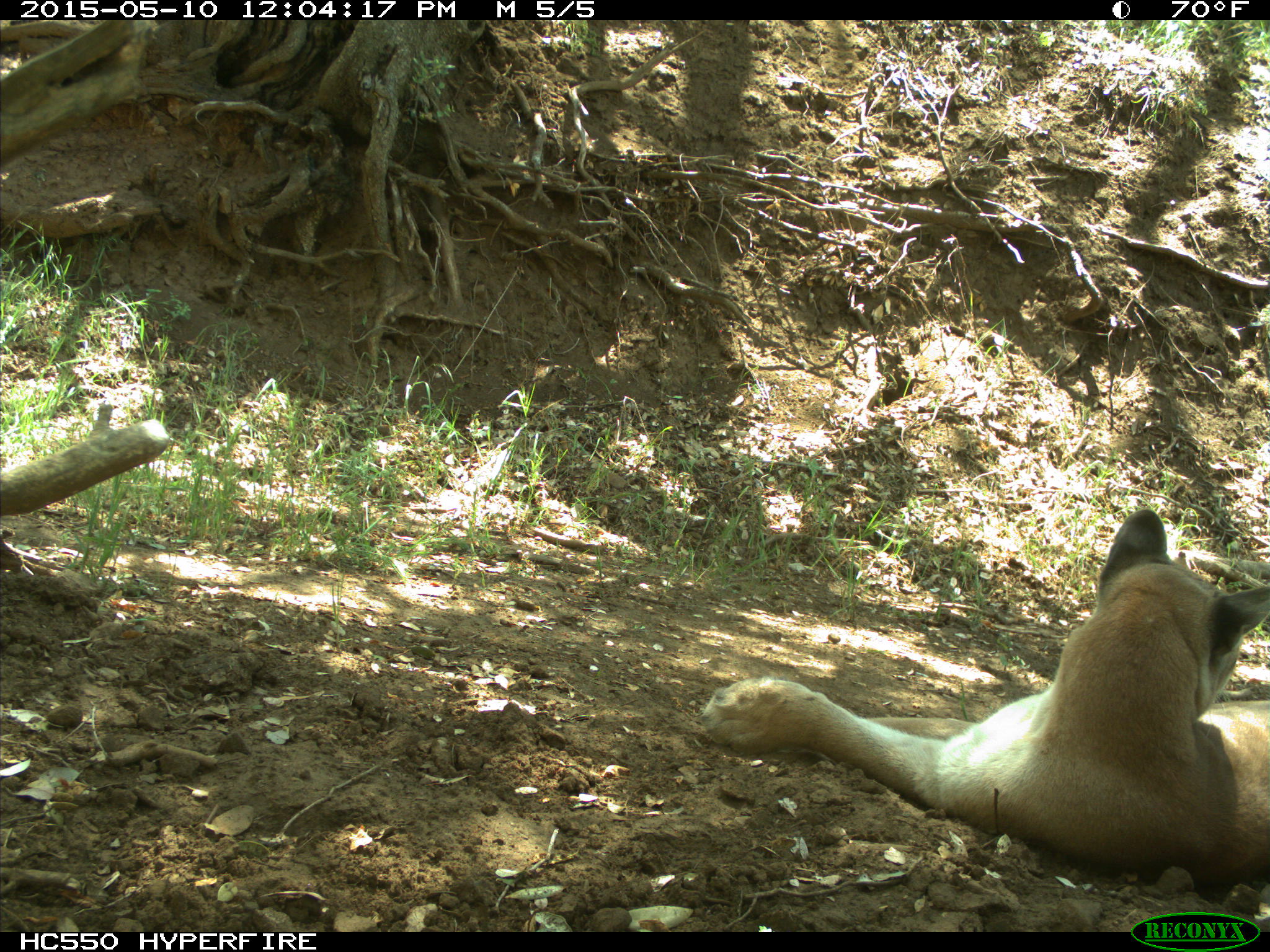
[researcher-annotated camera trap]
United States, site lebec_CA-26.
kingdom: Animalia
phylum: Chordata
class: Mammalia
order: Carnivora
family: Felidae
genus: Puma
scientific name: Puma concolor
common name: mountain lion